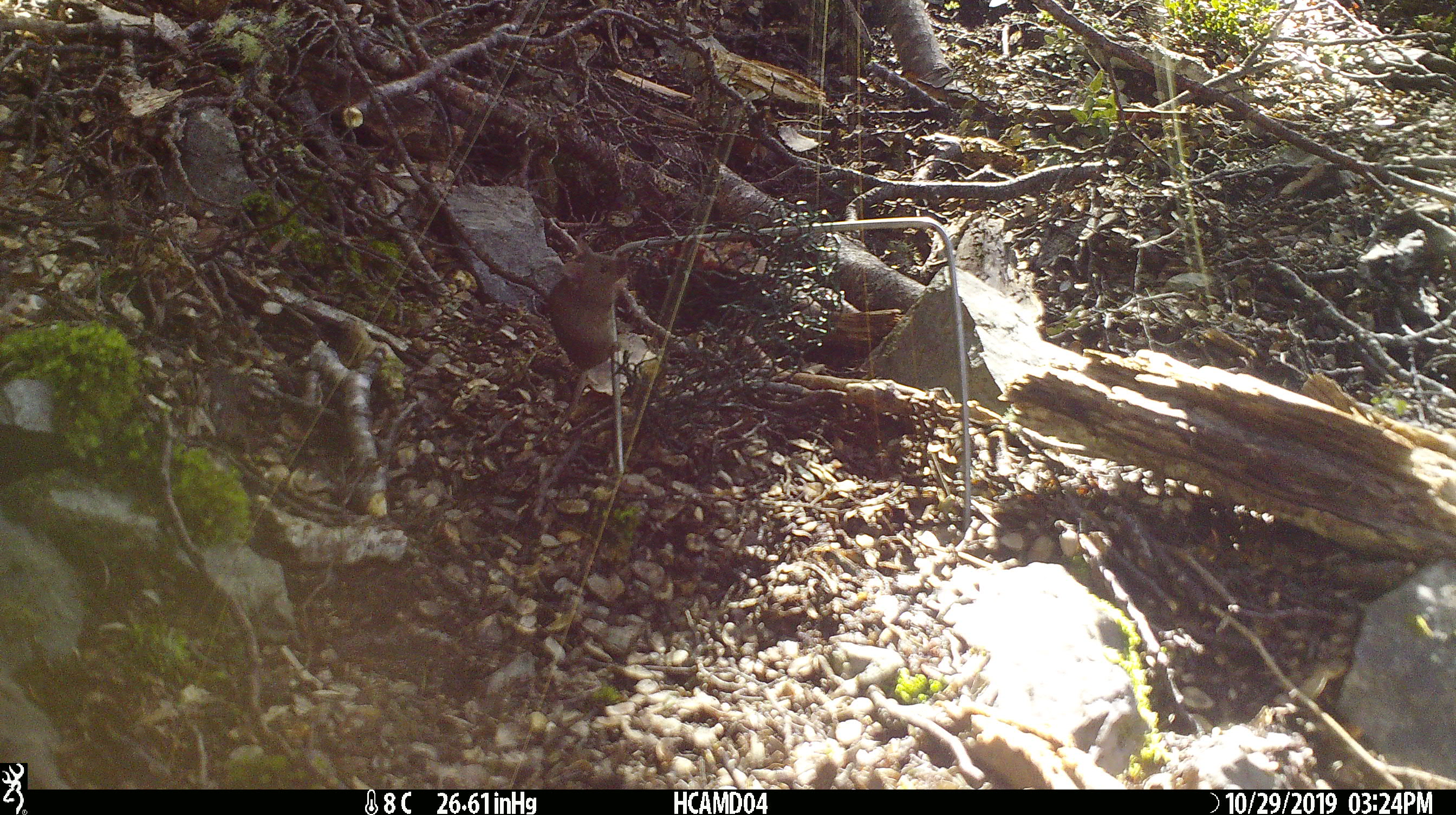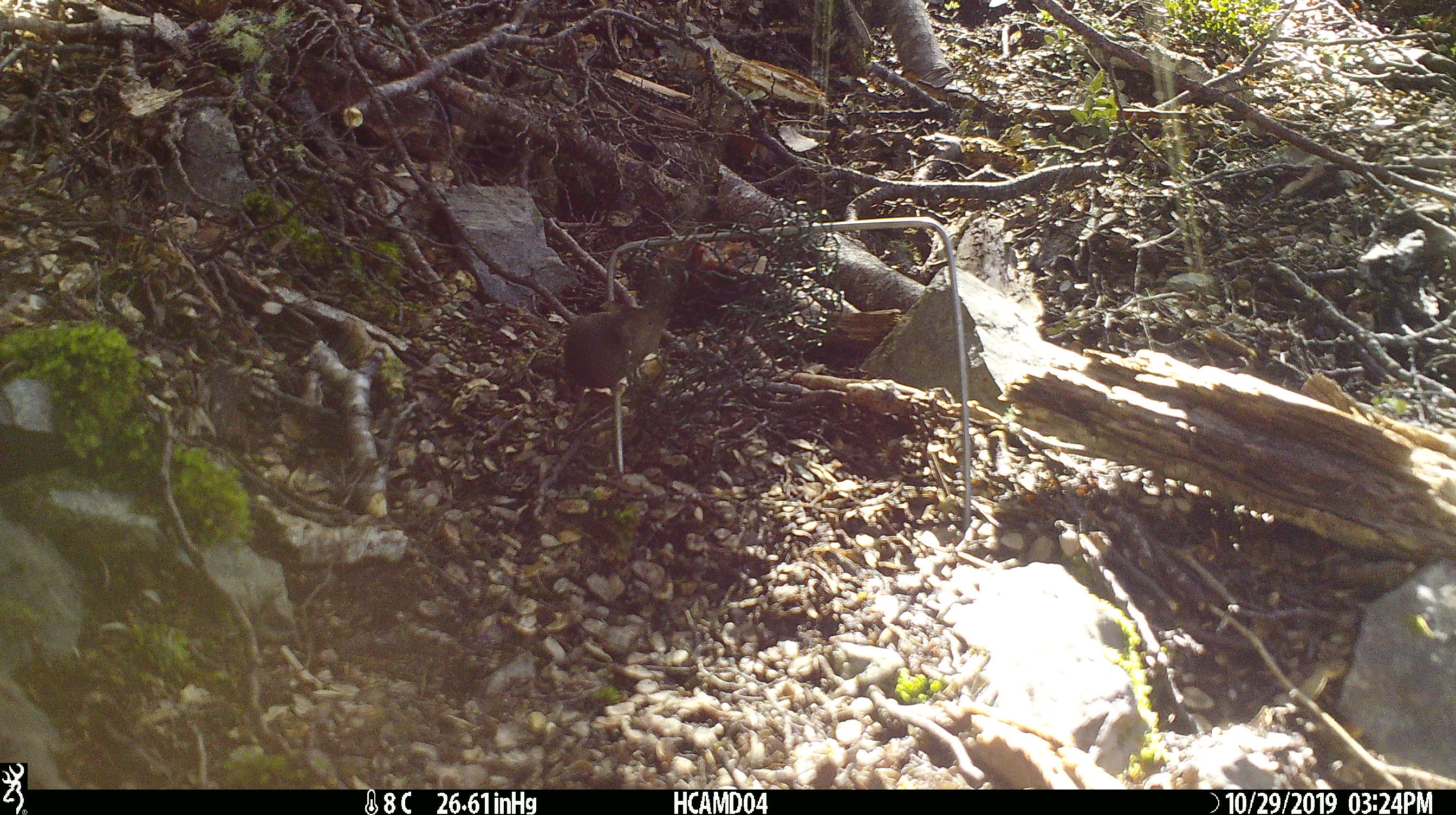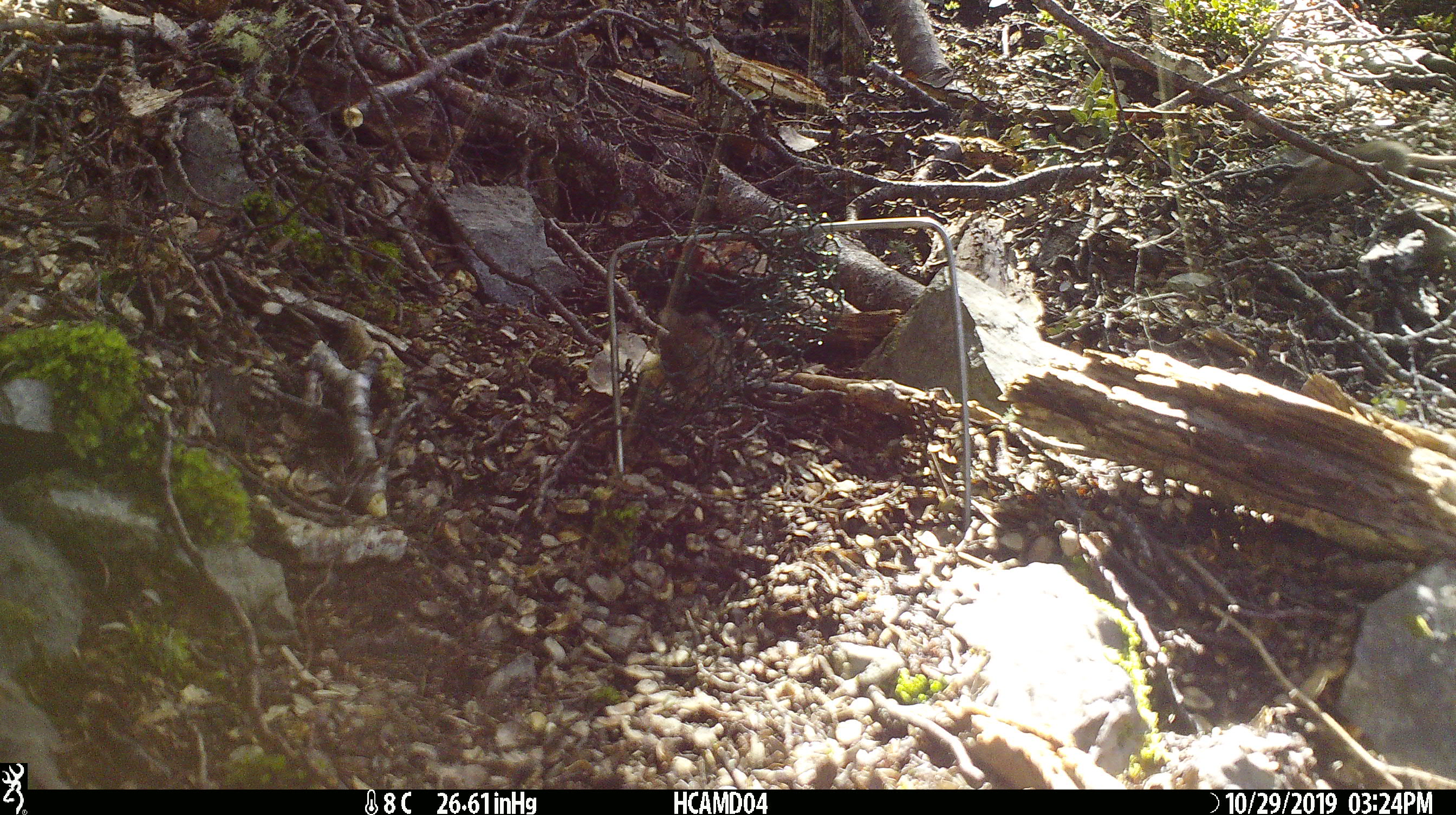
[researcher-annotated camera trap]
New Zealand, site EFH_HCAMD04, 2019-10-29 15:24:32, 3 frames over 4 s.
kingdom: Animalia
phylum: Chordata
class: Mammalia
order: Rodentia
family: Muridae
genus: Mus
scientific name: Mus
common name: mouse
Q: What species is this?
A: Mouse (Mus).